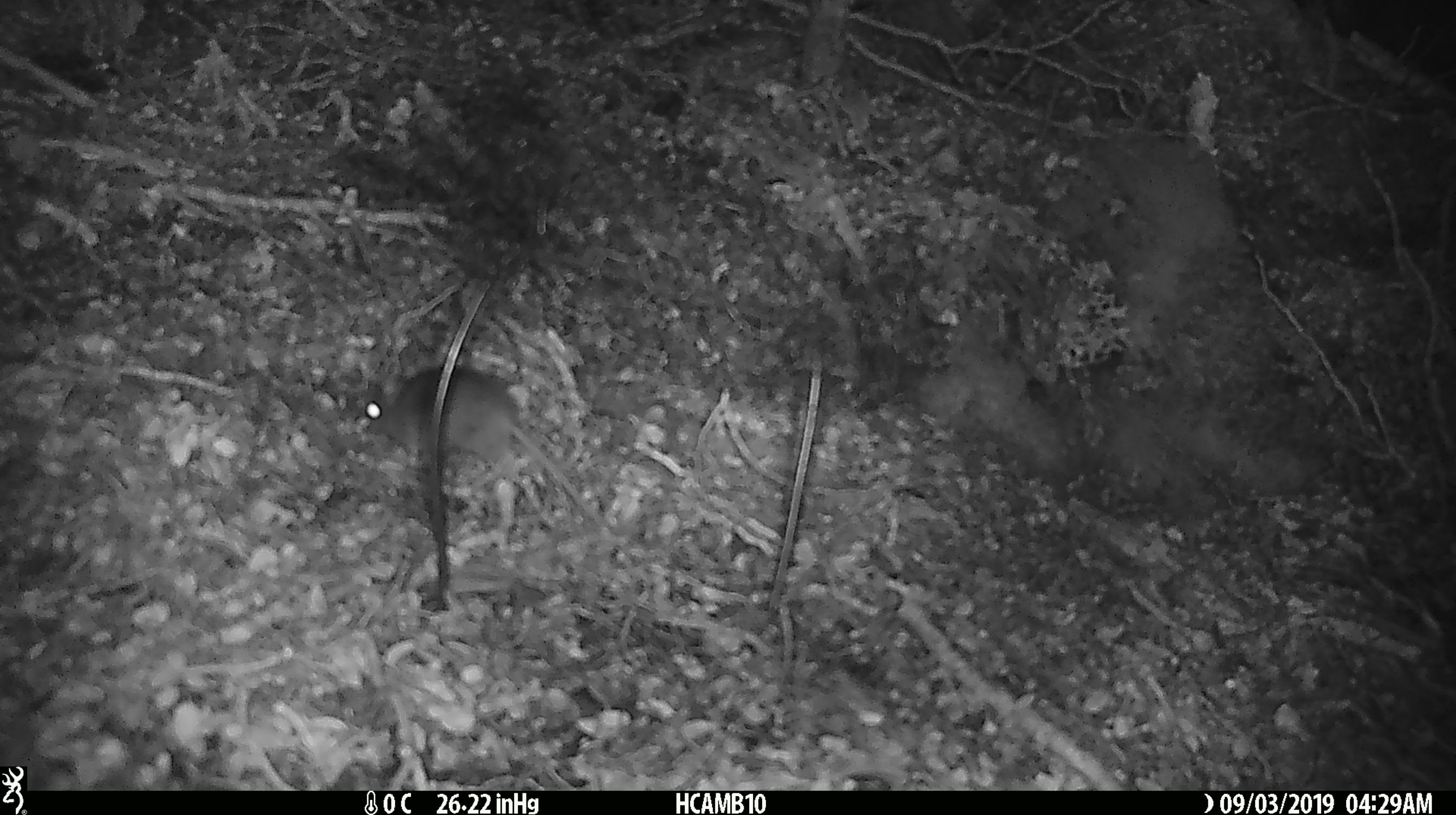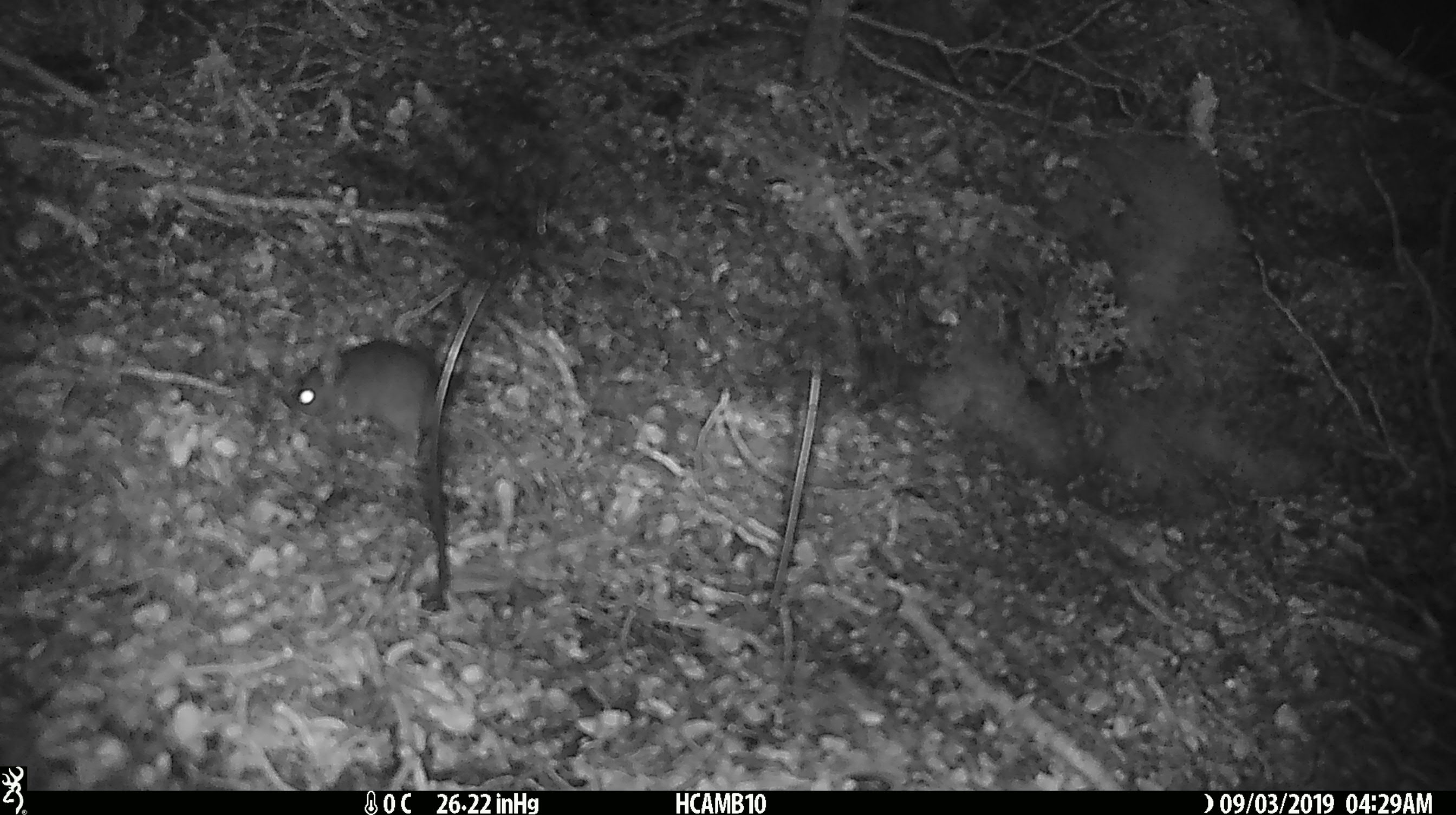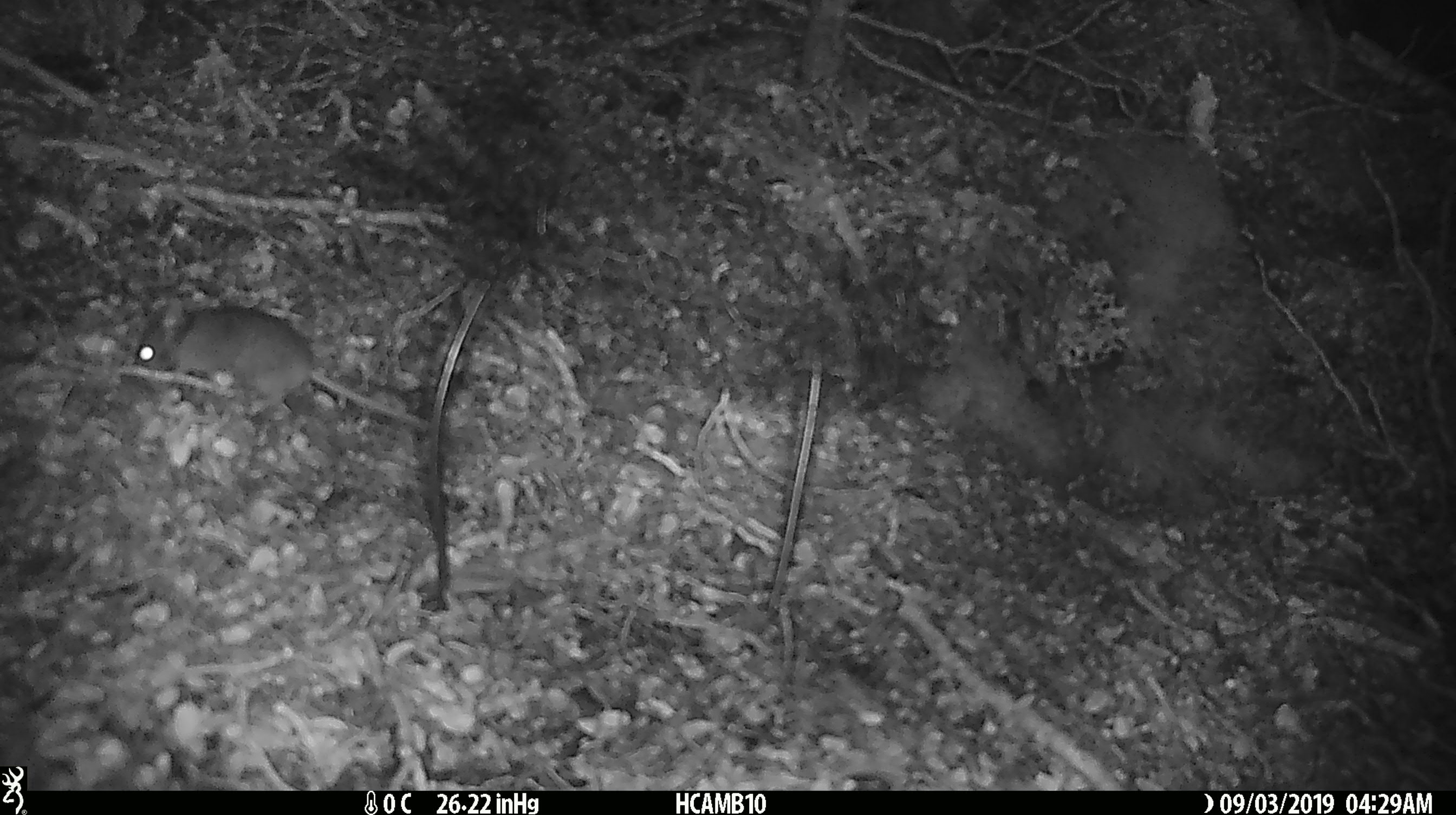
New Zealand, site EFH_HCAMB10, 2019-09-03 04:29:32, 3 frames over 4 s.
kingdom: Animalia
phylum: Chordata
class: Mammalia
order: Rodentia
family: Muridae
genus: Mus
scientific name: Mus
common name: mouse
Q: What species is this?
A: Mouse (Mus).